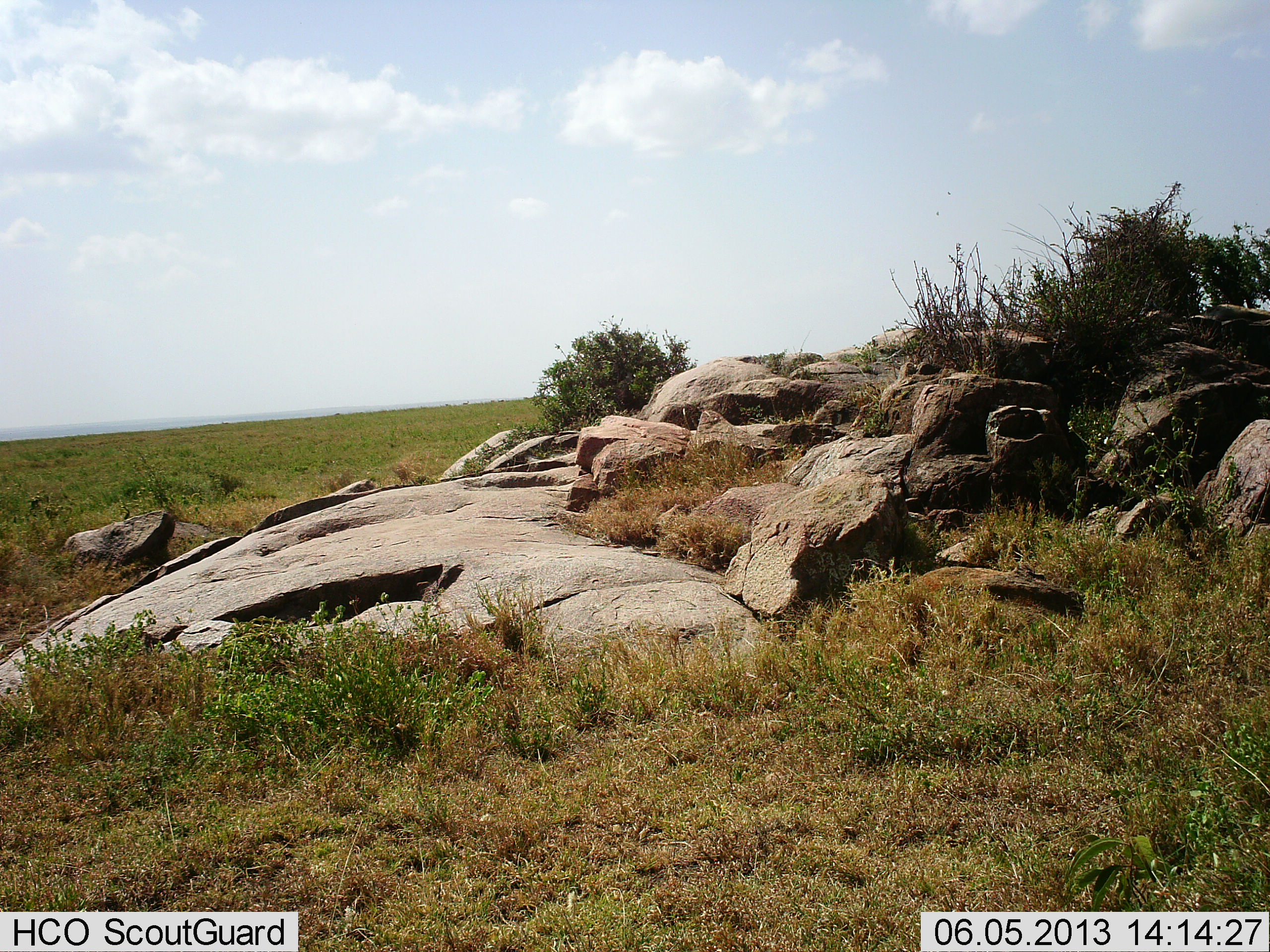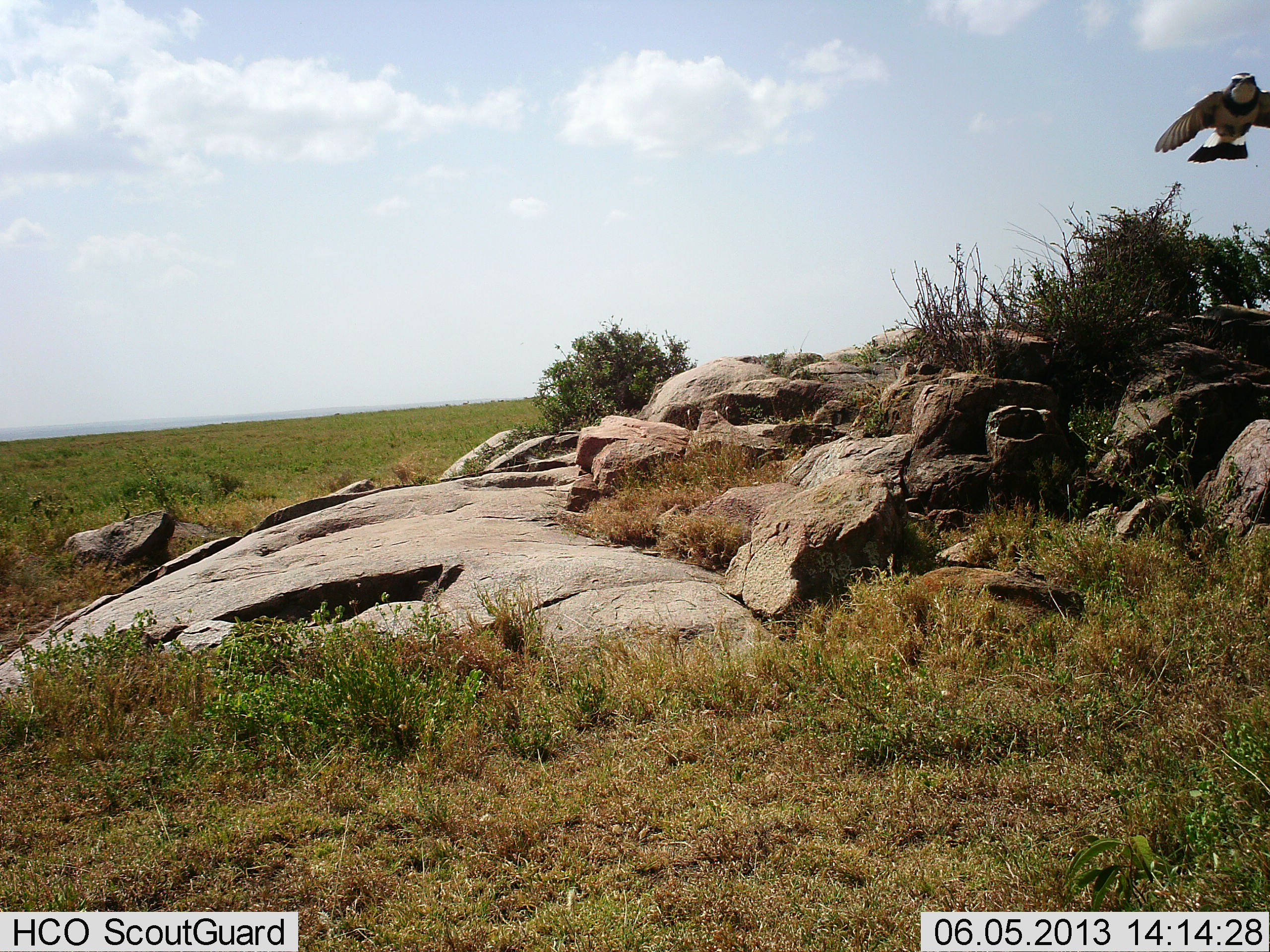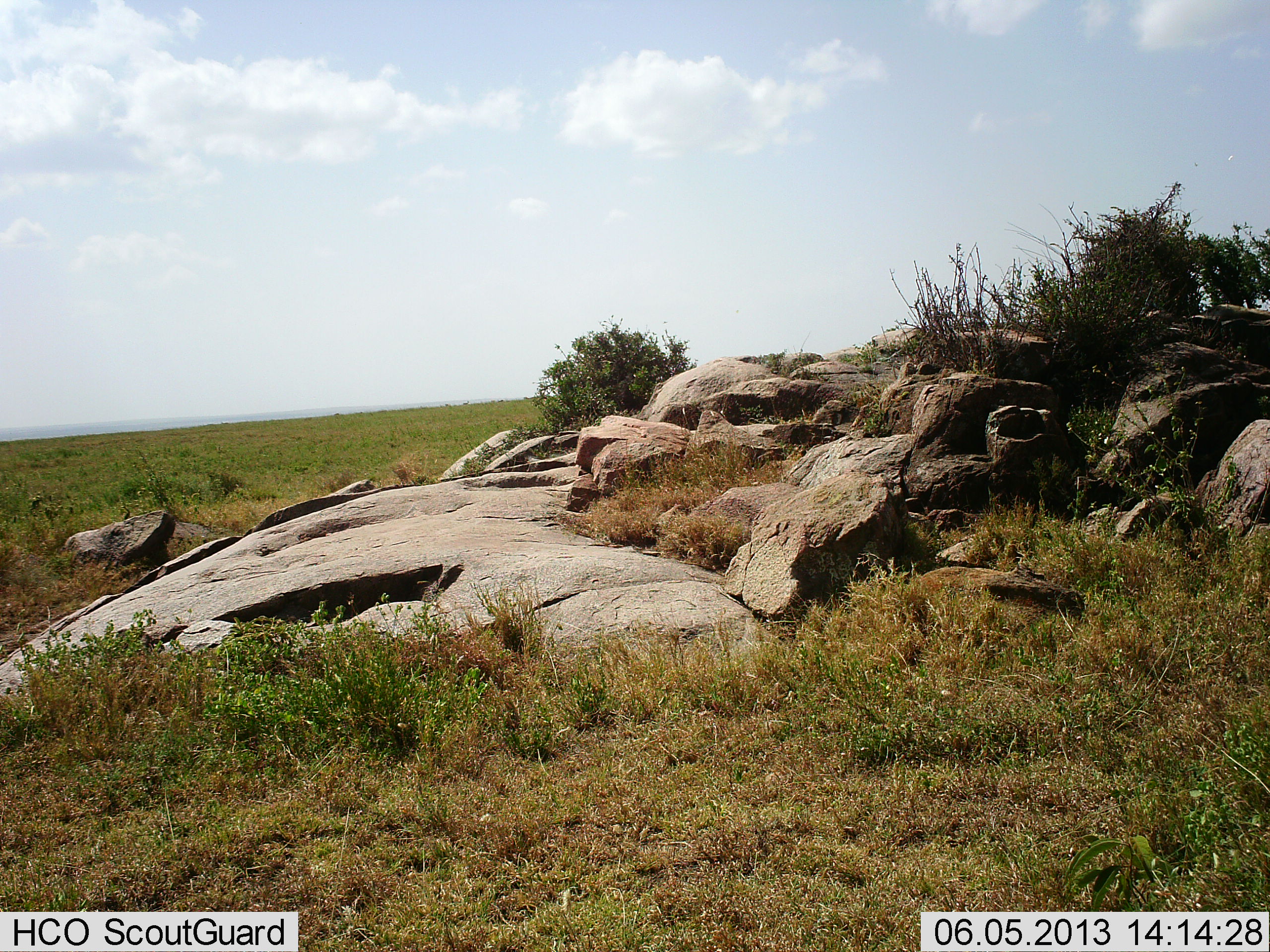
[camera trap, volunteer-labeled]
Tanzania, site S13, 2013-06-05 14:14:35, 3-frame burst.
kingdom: Animalia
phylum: Chordata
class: Aves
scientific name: Aves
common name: bird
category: otherbird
Otherbird (bird) (Aves), count 1. Behavior (volunteer vote fractions): standing 0%, resting 0%, moving 100%, interacting 0%. Young present (vote fraction): 0%. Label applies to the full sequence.